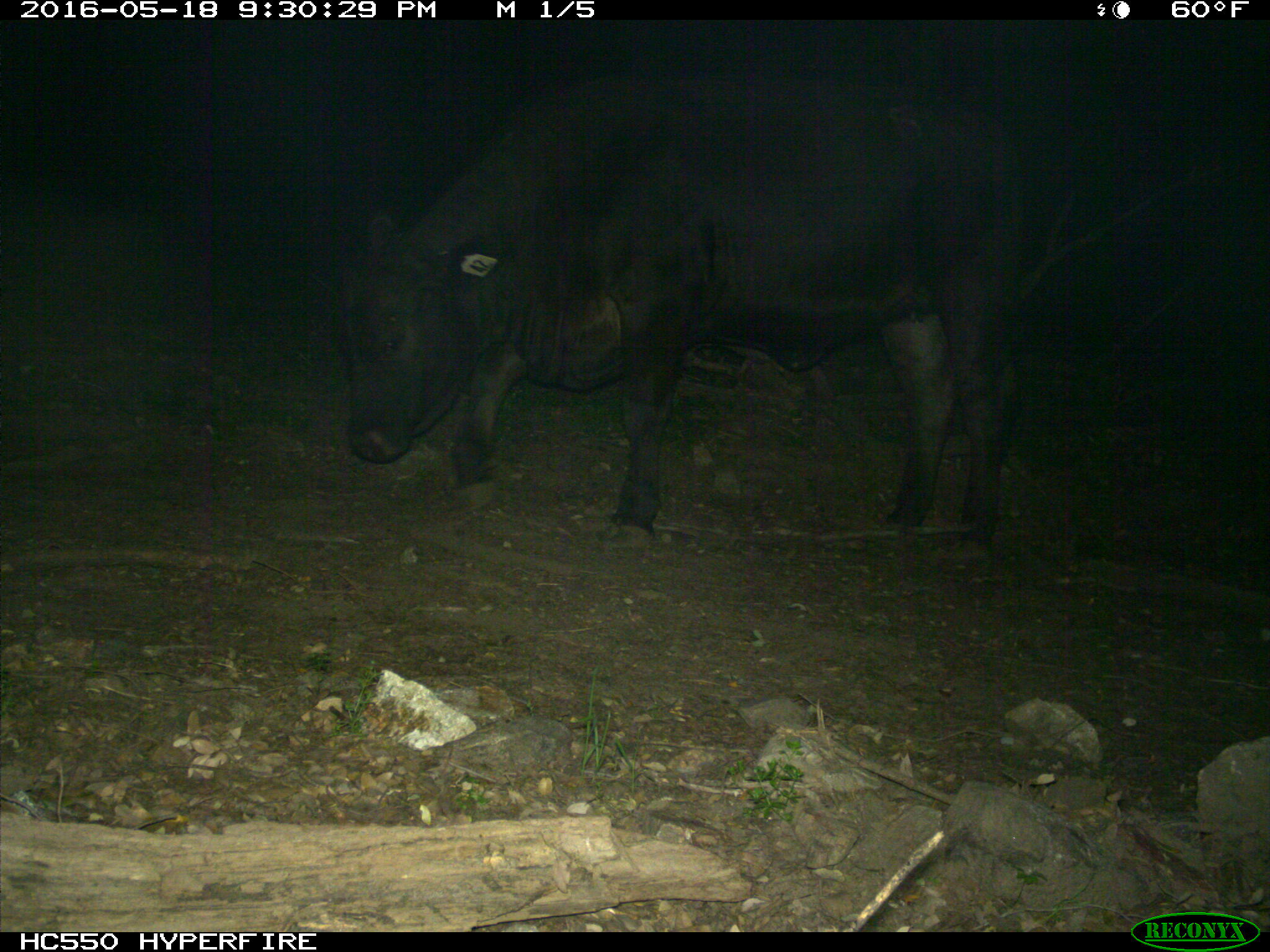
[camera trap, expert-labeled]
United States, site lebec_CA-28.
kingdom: Animalia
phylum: Chordata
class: Mammalia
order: Artiodactyla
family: Bovidae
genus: Bos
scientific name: Bos taurus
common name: domestic cow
Bos taurus (domestic cow).